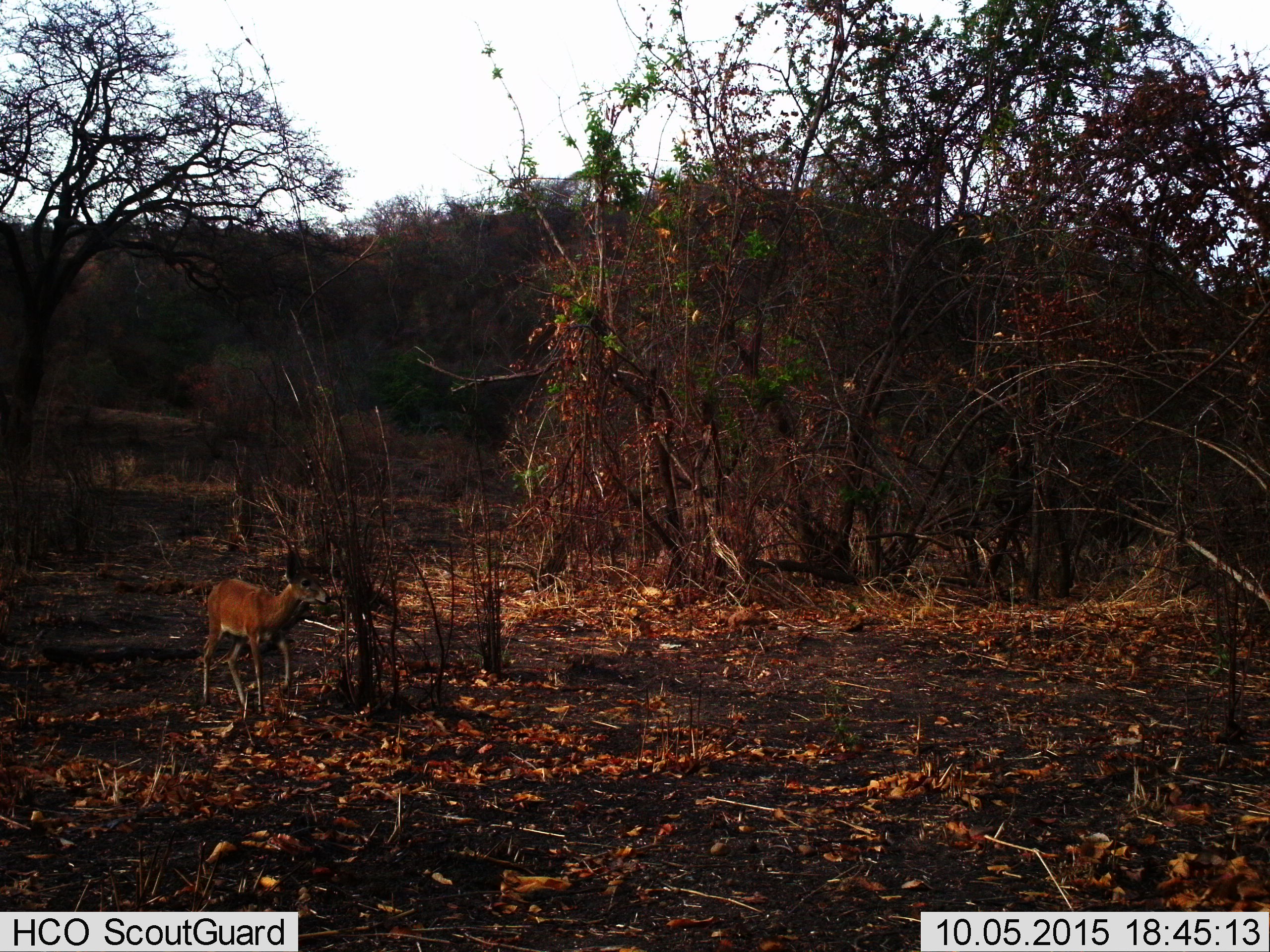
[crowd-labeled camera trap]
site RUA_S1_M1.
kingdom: Animalia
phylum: Chordata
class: Mammalia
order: Artiodactyla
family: Bovidae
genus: Sylvicapra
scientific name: Sylvicapra grimmia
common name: common duiker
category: duikercommongrey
Duikercommongrey (common duiker) (Sylvicapra grimmia), count 1. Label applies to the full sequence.